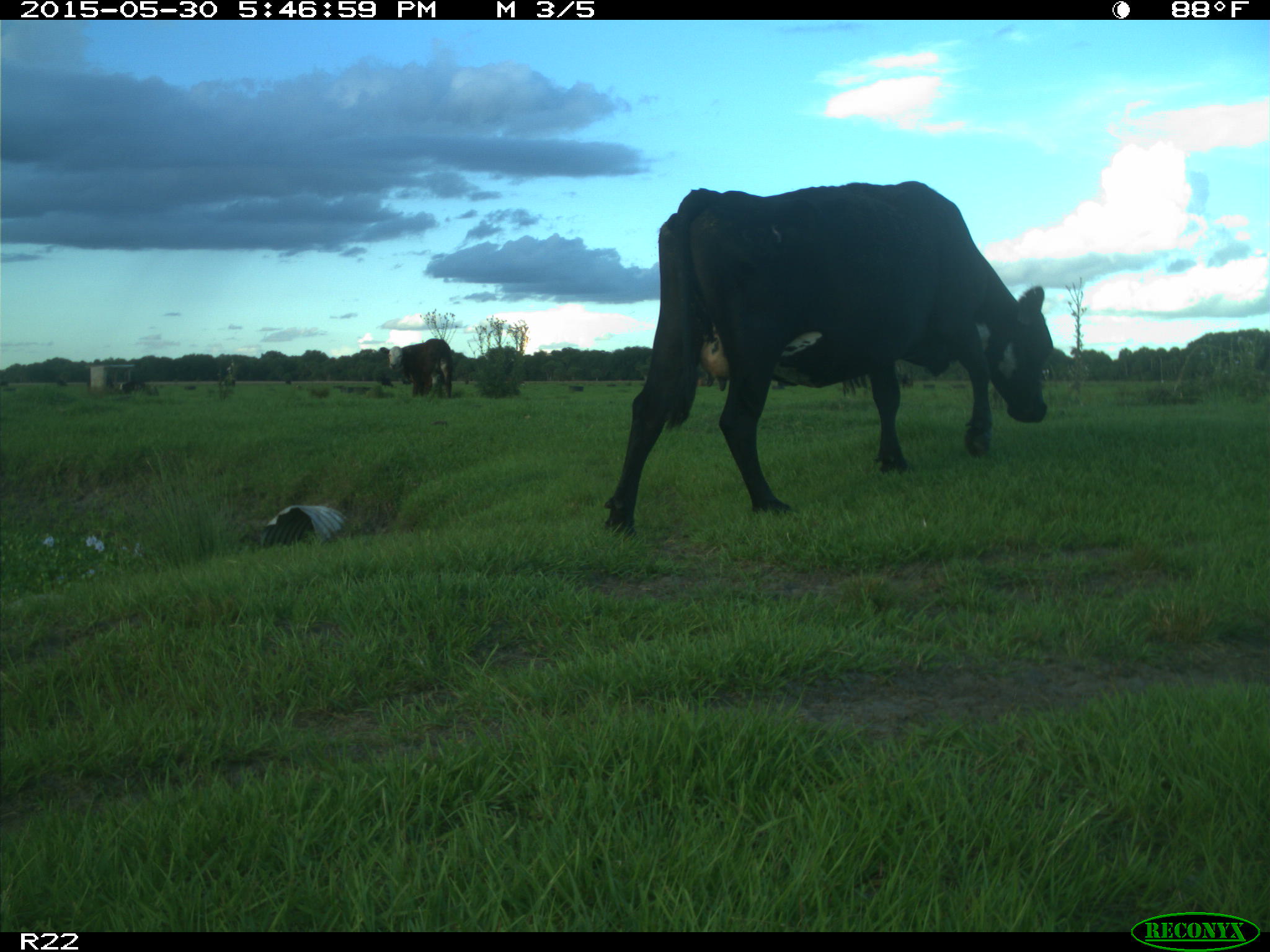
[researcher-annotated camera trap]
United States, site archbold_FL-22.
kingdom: Animalia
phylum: Chordata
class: Mammalia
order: Artiodactyla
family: Bovidae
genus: Bos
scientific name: Bos taurus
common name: domestic cow